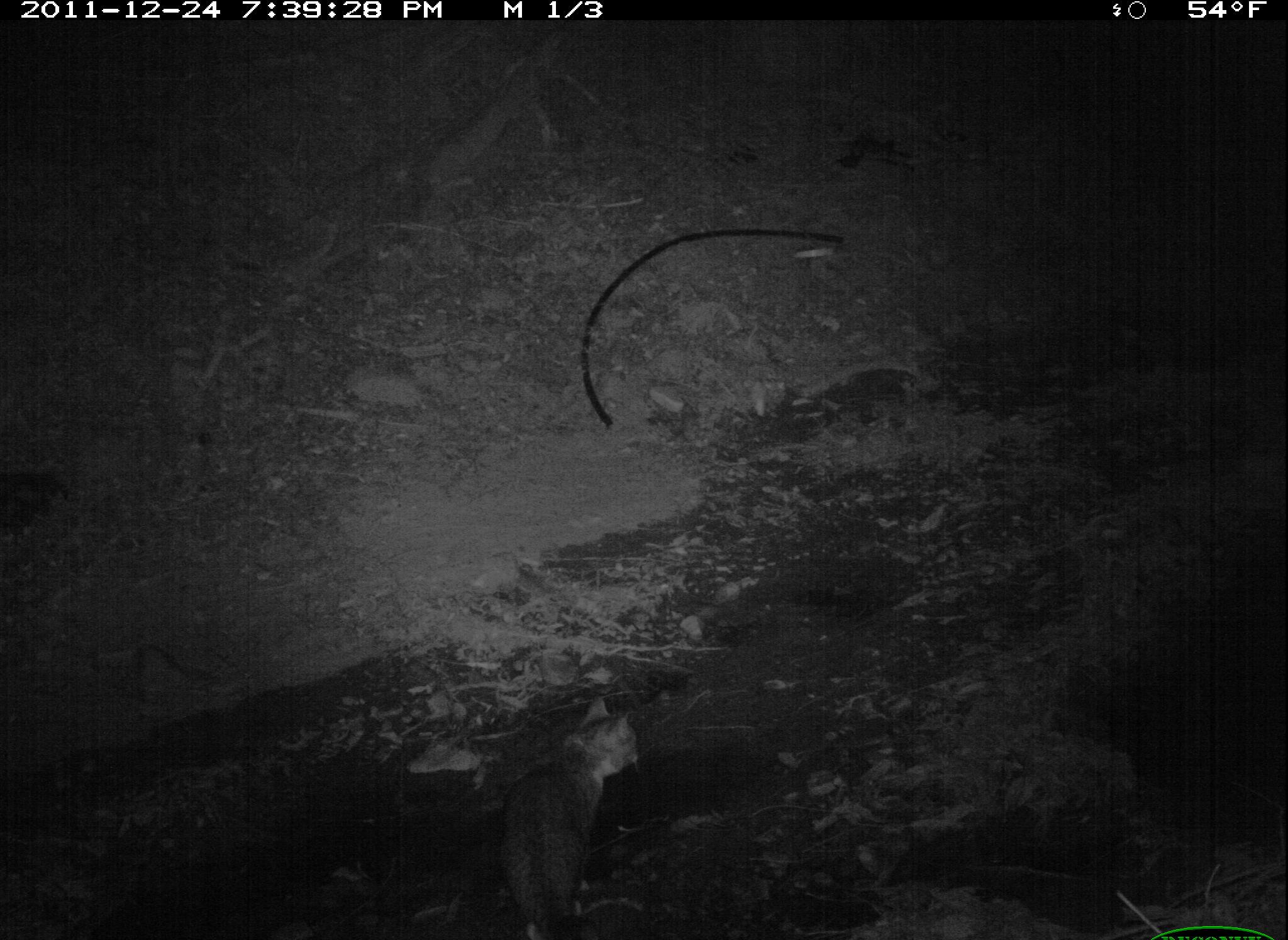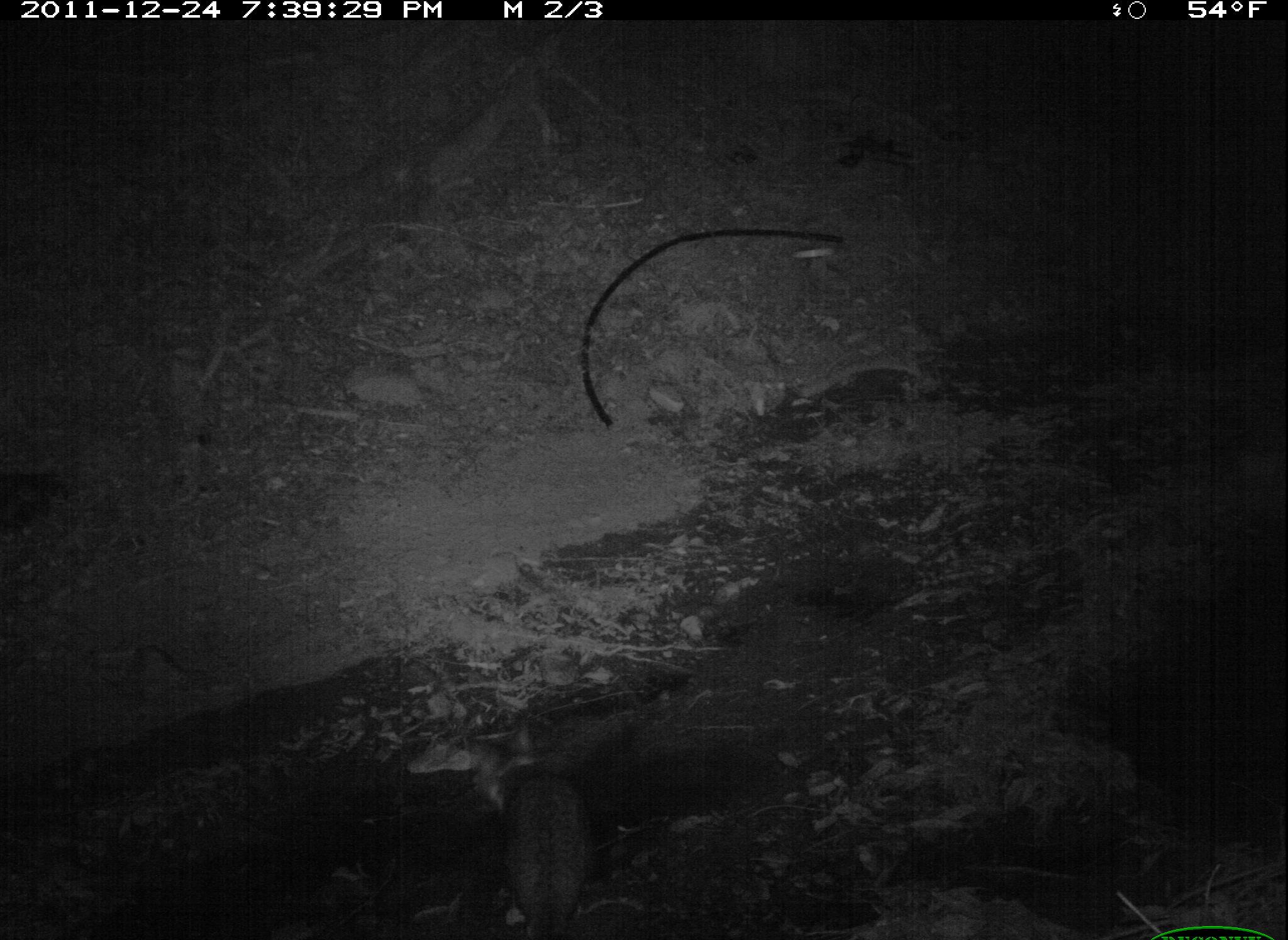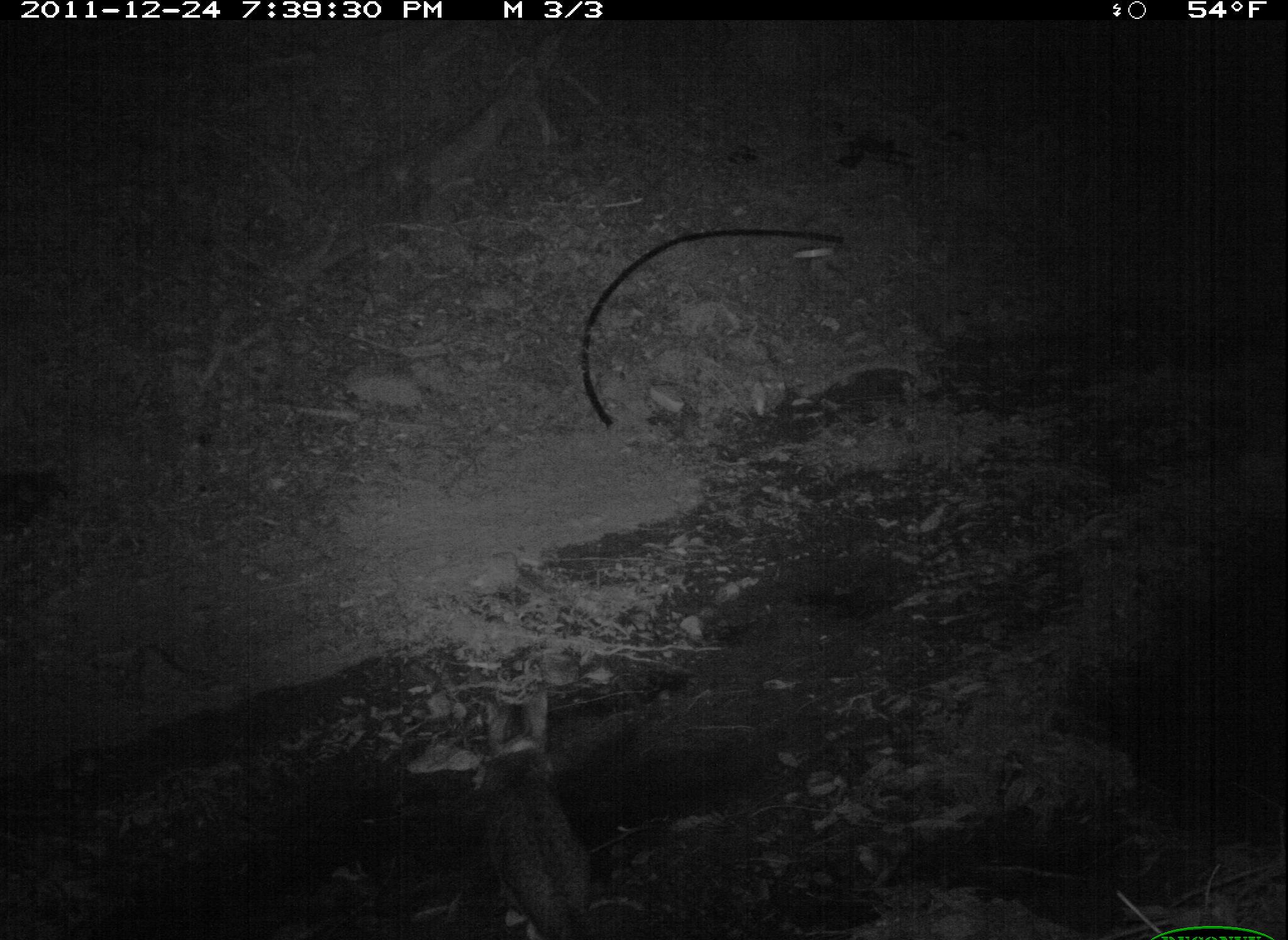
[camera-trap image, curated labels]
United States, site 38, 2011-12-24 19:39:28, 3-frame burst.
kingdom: Animalia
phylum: Chordata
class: Mammalia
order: Carnivora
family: Felidae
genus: Felis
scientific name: Felis catus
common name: cat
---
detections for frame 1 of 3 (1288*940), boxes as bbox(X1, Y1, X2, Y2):
cat: bbox(480, 697, 655, 928)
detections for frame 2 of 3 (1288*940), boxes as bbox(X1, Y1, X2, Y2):
cat: bbox(460, 712, 609, 940)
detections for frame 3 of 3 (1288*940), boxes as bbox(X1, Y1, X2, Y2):
cat: bbox(459, 688, 601, 940)